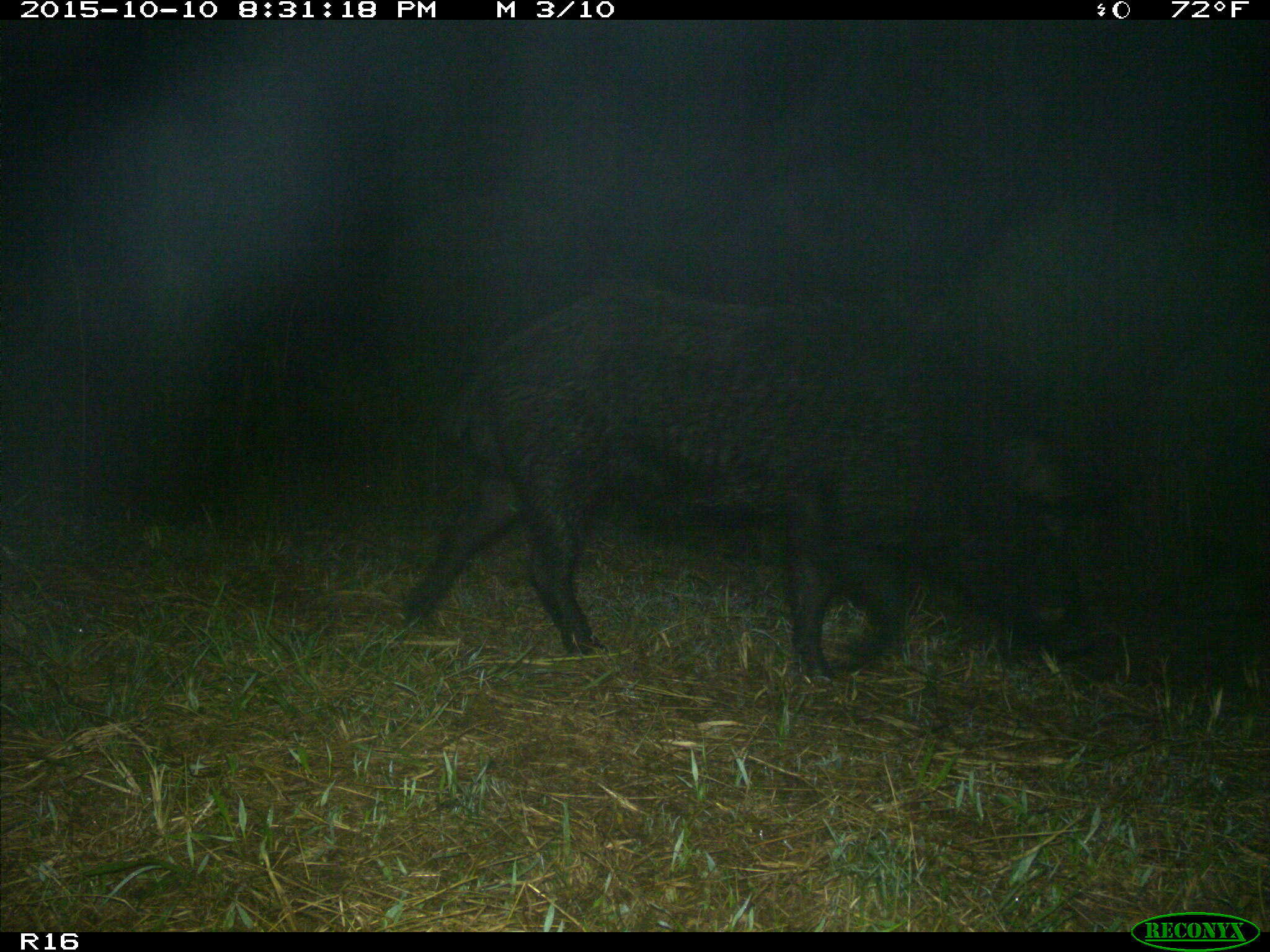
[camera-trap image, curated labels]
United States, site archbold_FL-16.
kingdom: Animalia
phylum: Chordata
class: Mammalia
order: Artiodactyla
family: Suidae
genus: Sus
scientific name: Sus scrofa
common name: wild boar